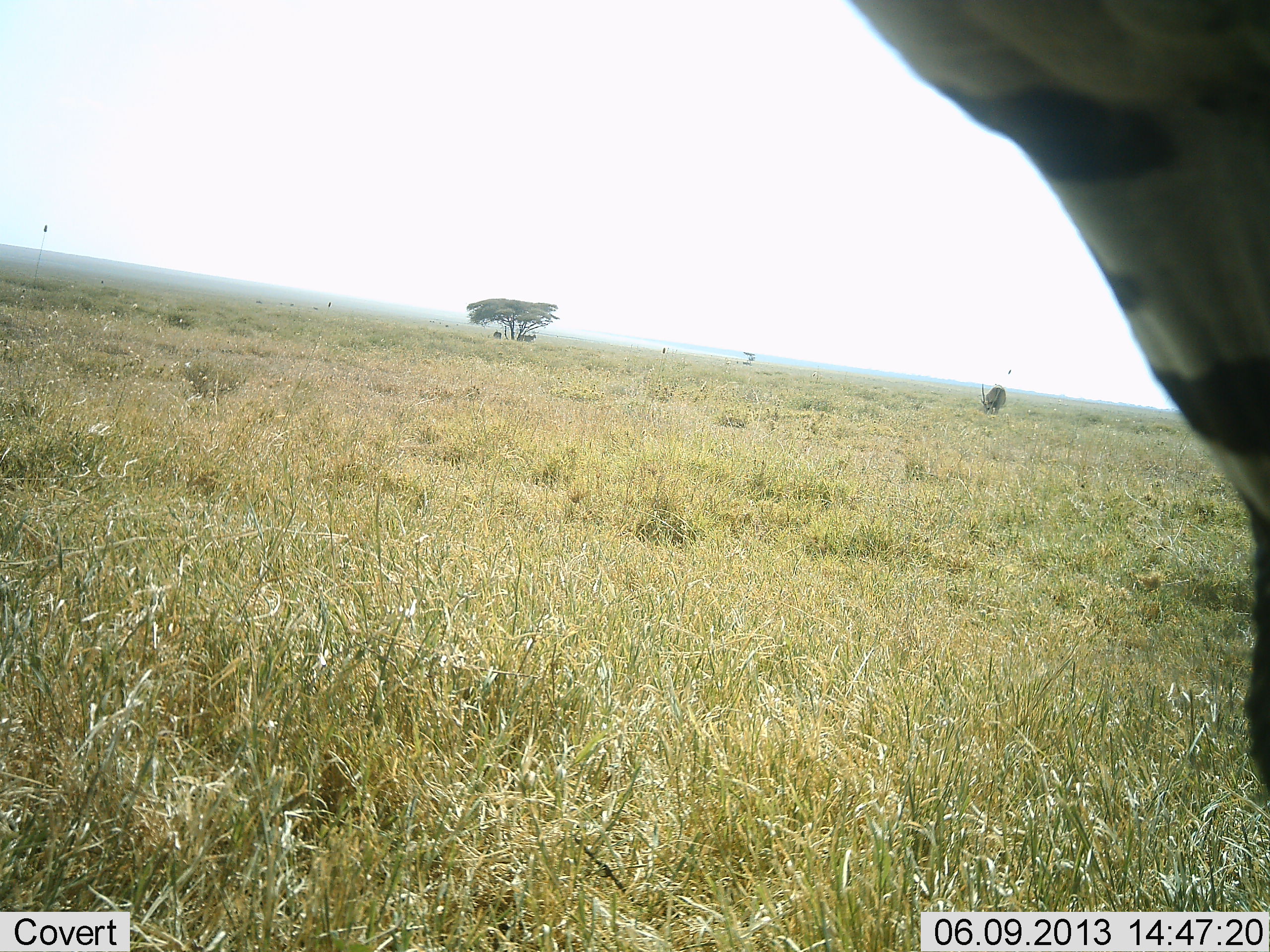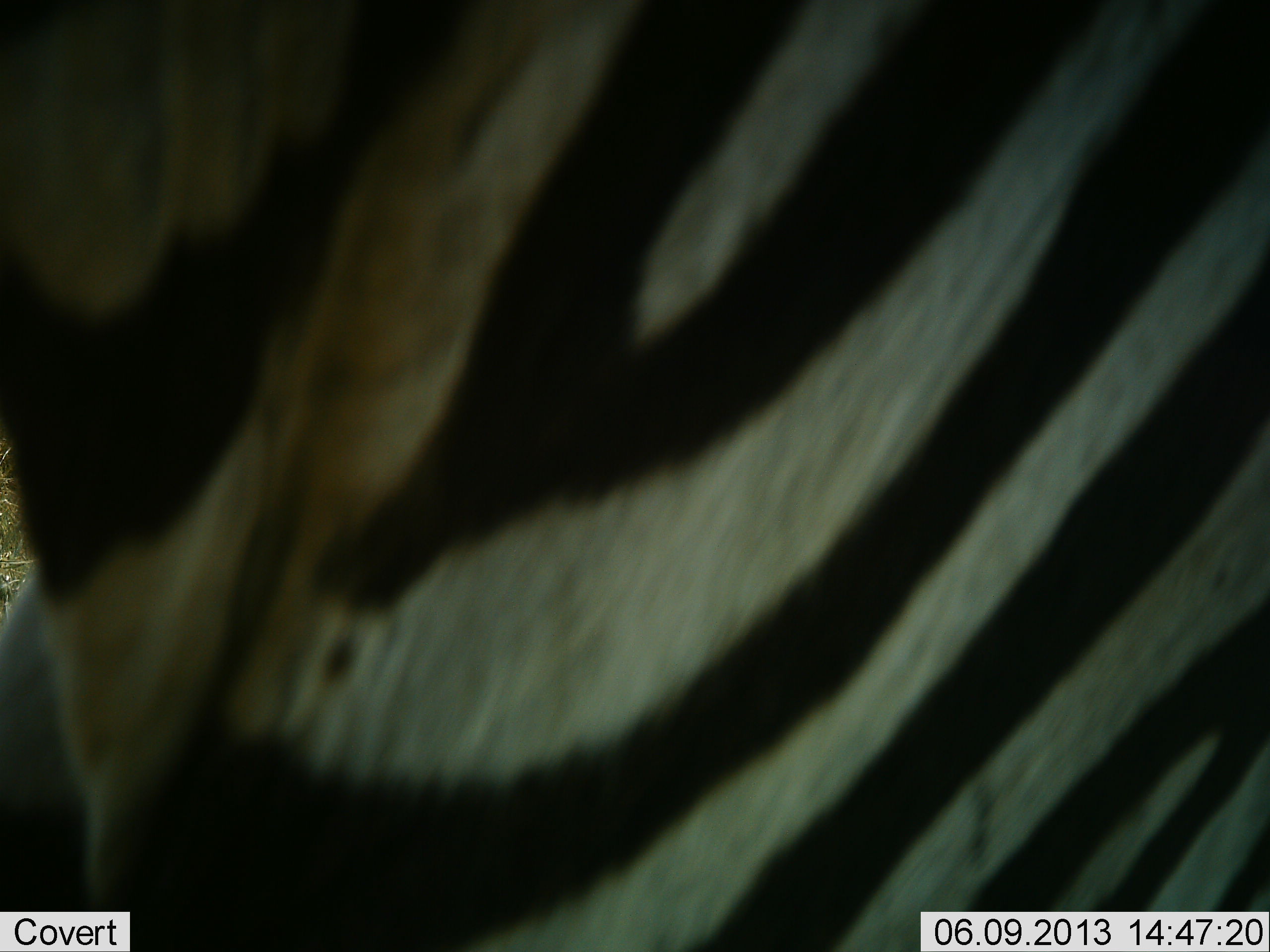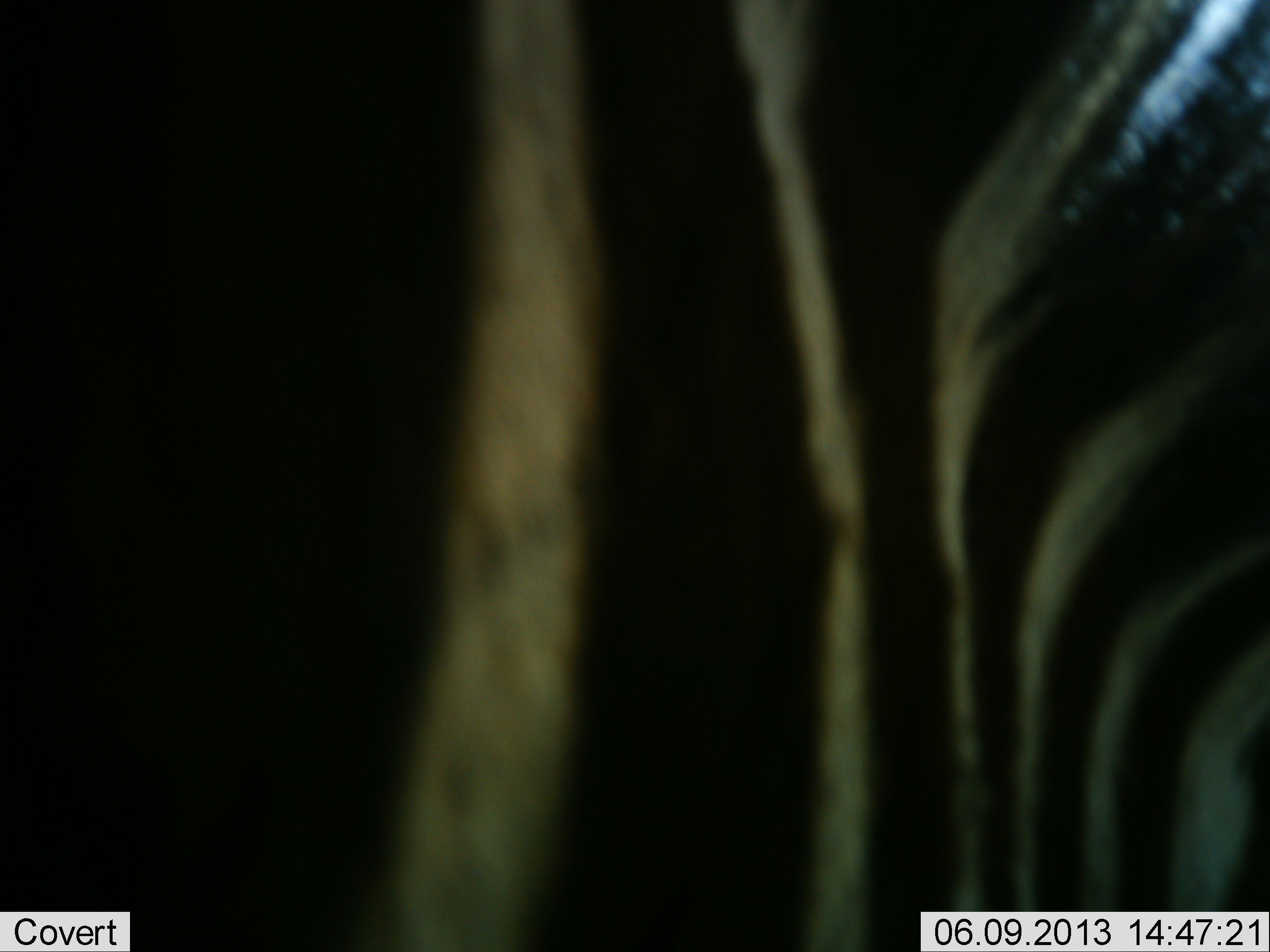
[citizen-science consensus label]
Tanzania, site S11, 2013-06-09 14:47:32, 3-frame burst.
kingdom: Animalia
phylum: Chordata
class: Mammalia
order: Perissodactyla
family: Equidae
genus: Equus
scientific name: Equus quagga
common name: plains zebra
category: zebra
Zebra (plains zebra) (Equus quagga), count 1. Behavior (volunteer vote fractions): standing 46%, resting 0%, moving 54%, interacting 4%. Young present (vote fraction): 0%. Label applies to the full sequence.